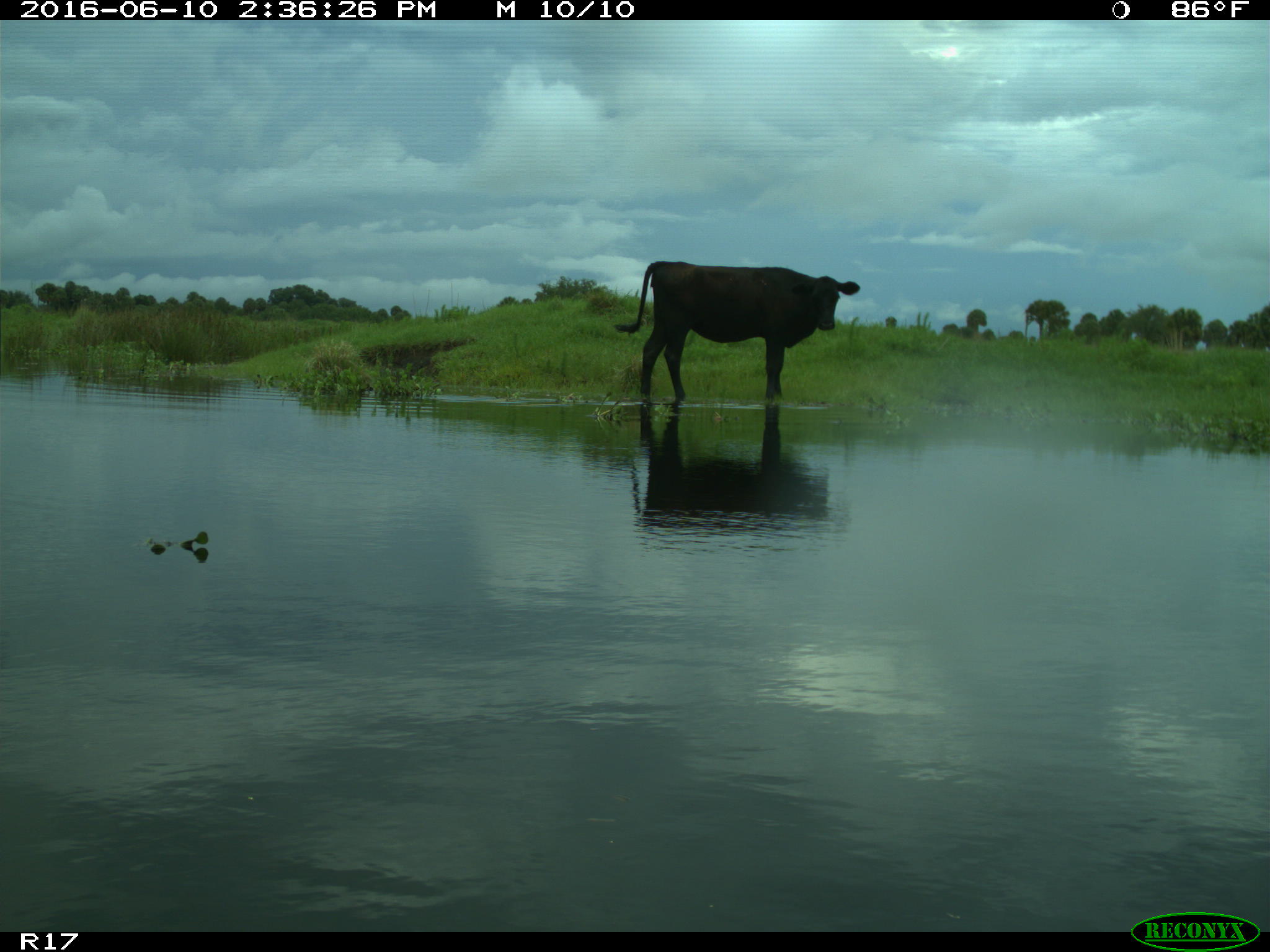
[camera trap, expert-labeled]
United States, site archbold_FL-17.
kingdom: Animalia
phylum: Chordata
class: Mammalia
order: Artiodactyla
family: Bovidae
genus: Bos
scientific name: Bos taurus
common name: domestic cow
Bos taurus (domestic cow).